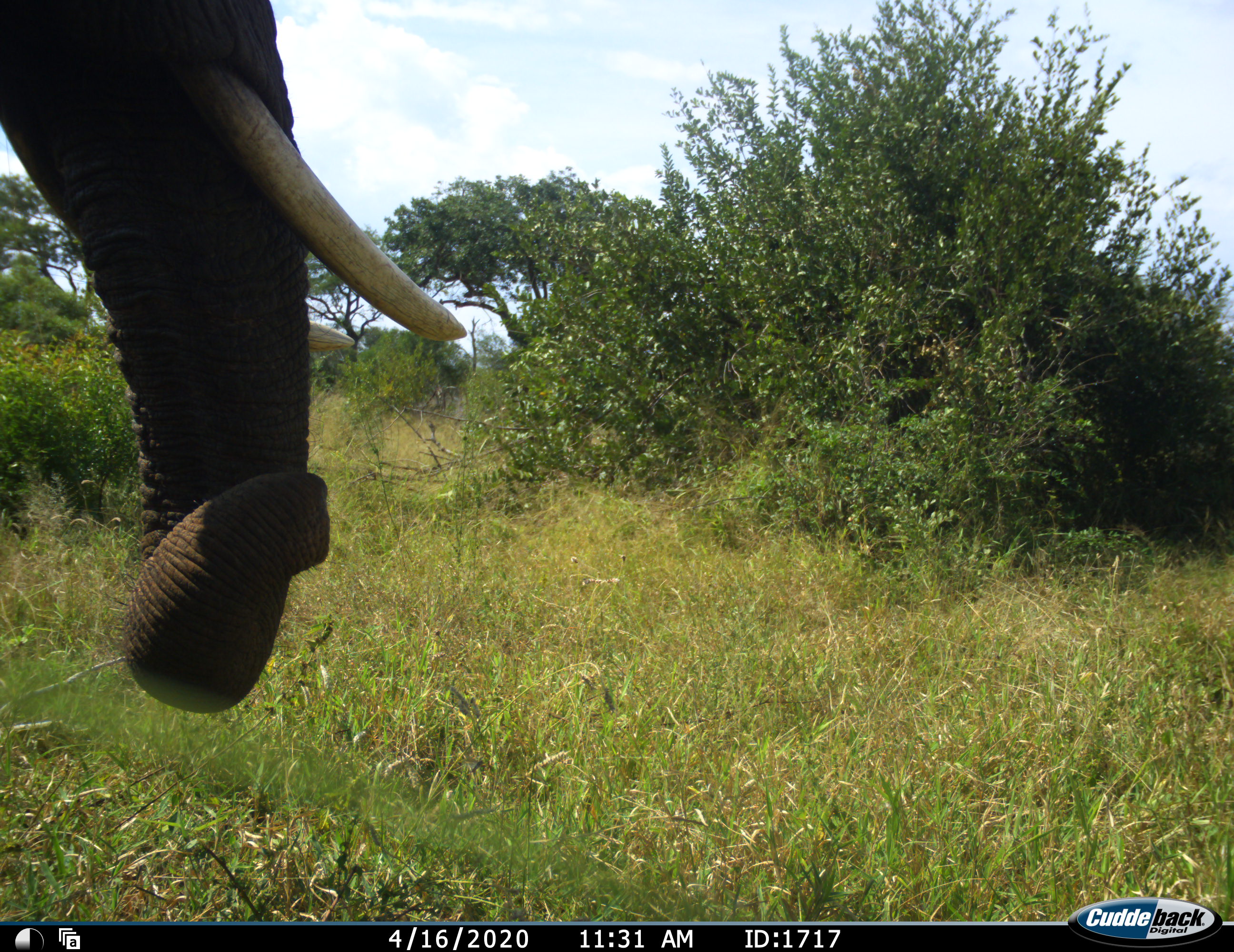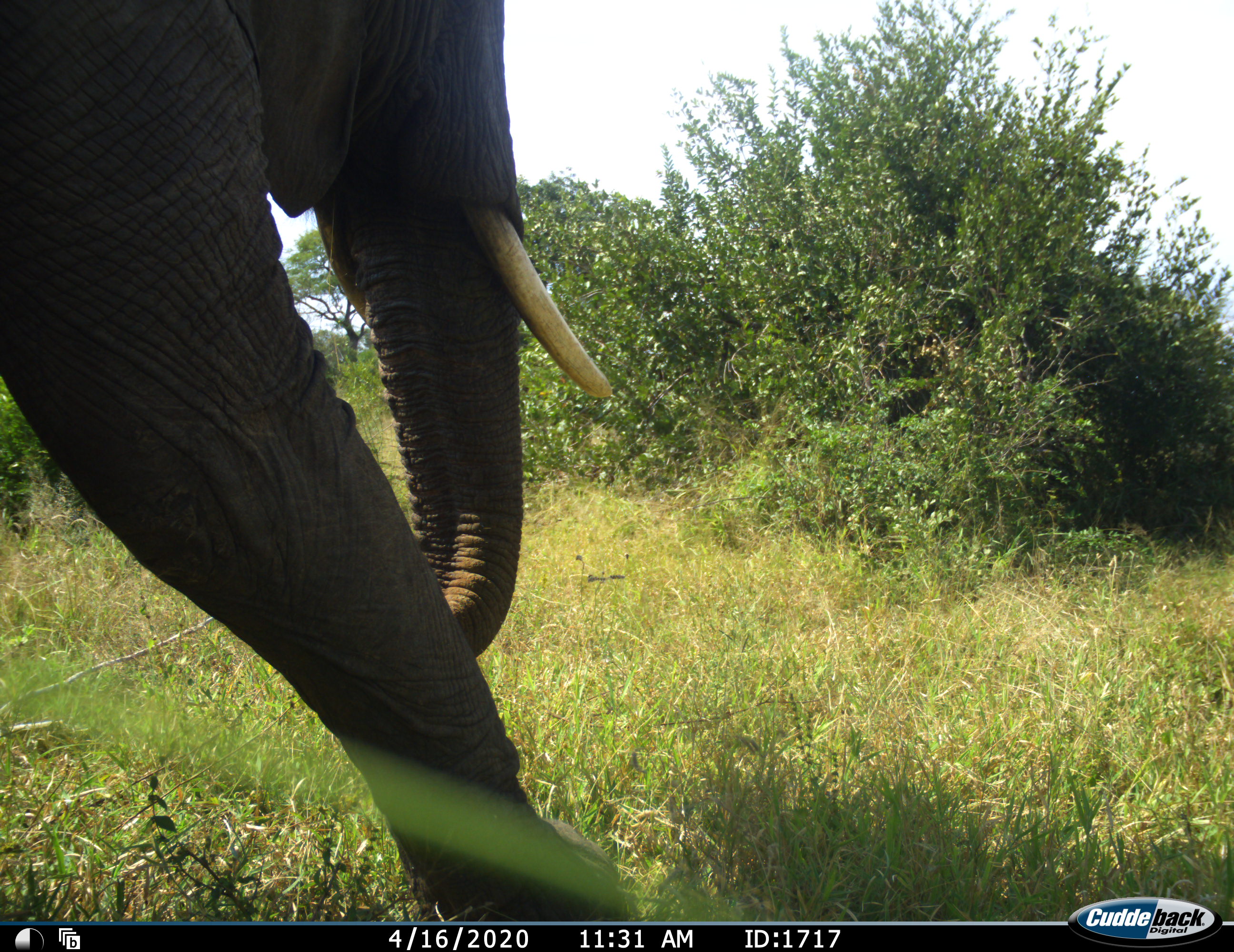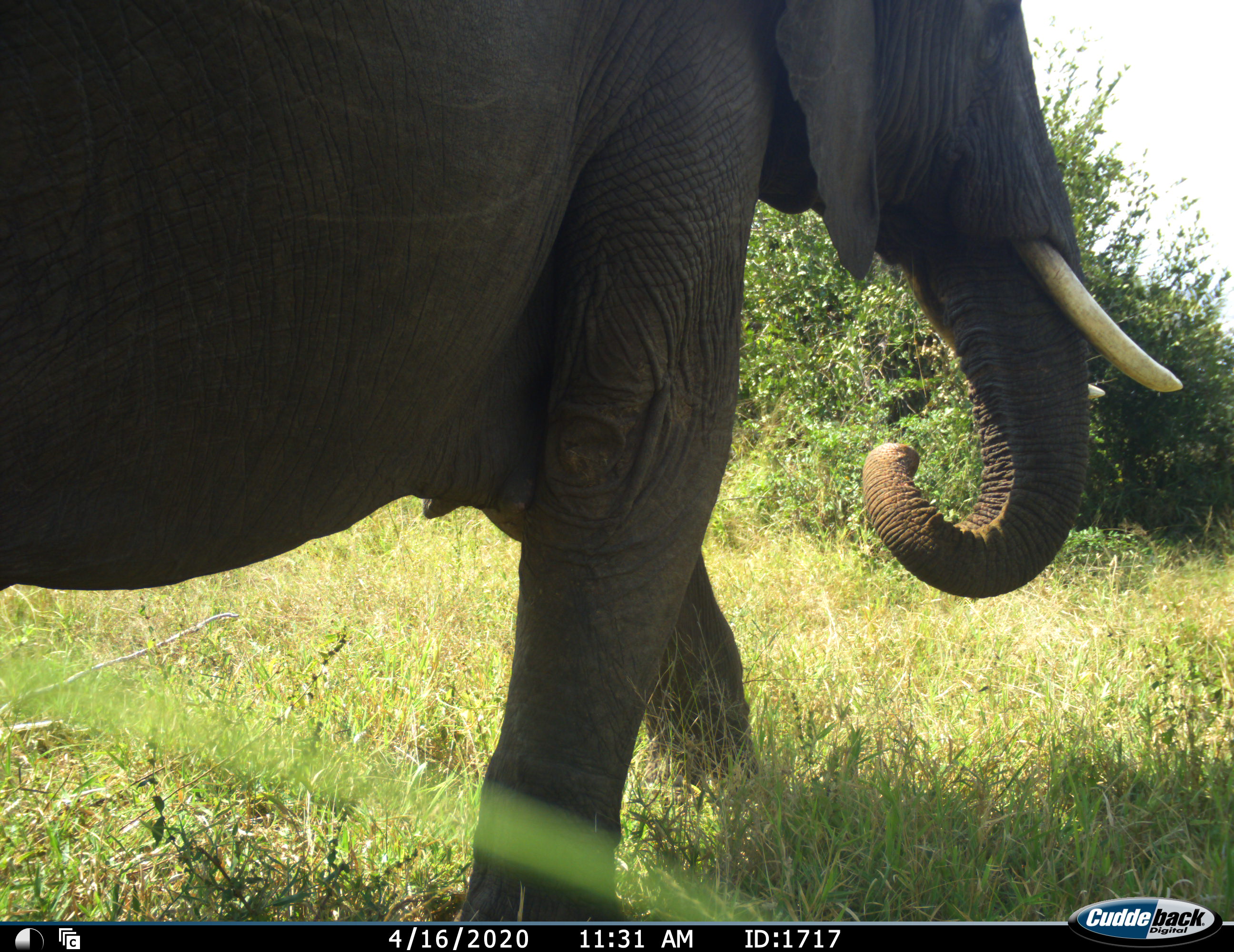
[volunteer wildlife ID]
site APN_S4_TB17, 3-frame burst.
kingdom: Animalia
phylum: Chordata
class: Mammalia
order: Proboscidea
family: Elephantidae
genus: Loxodonta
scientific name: Loxodonta africana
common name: african bush elephant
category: elephant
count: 1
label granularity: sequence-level